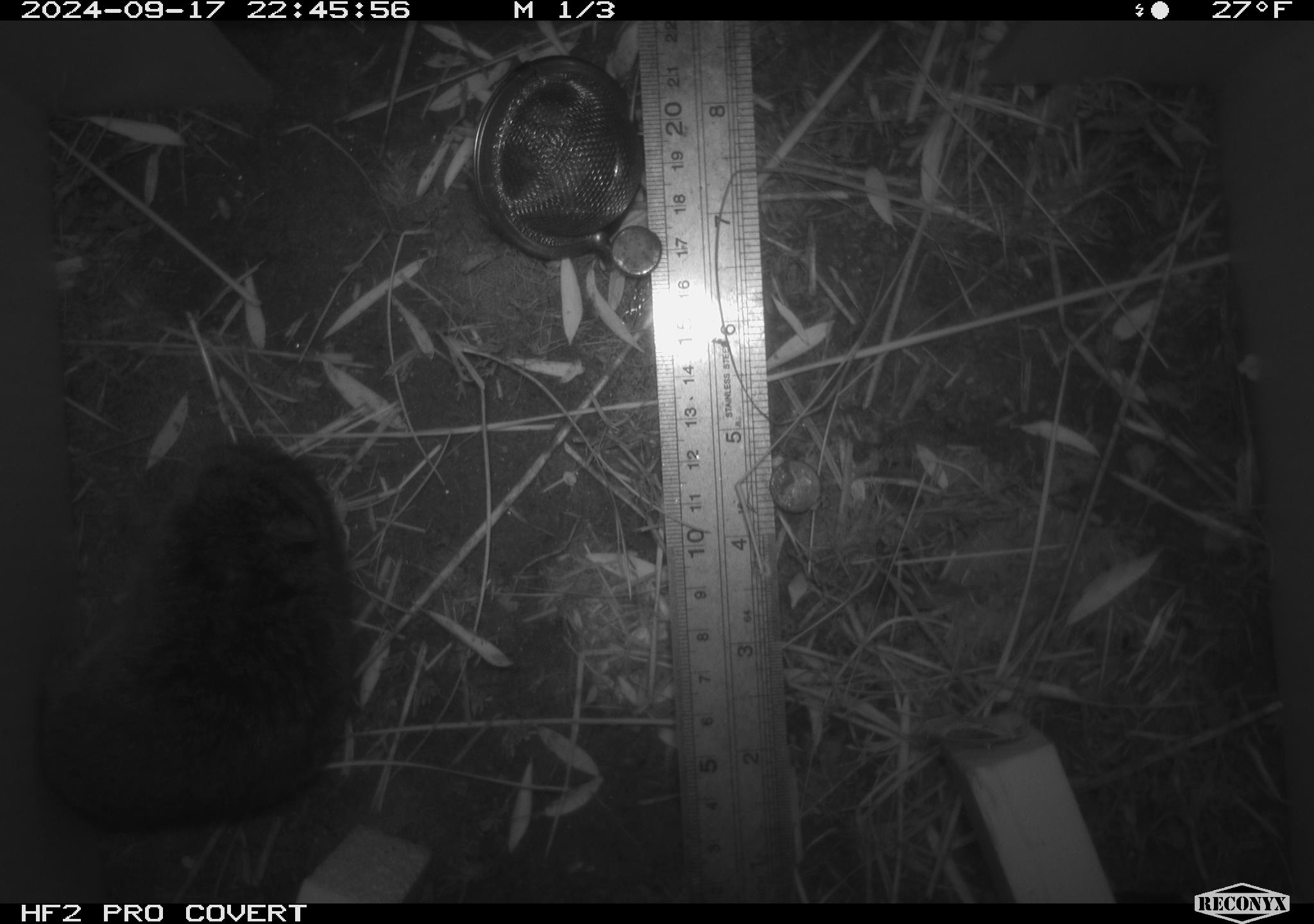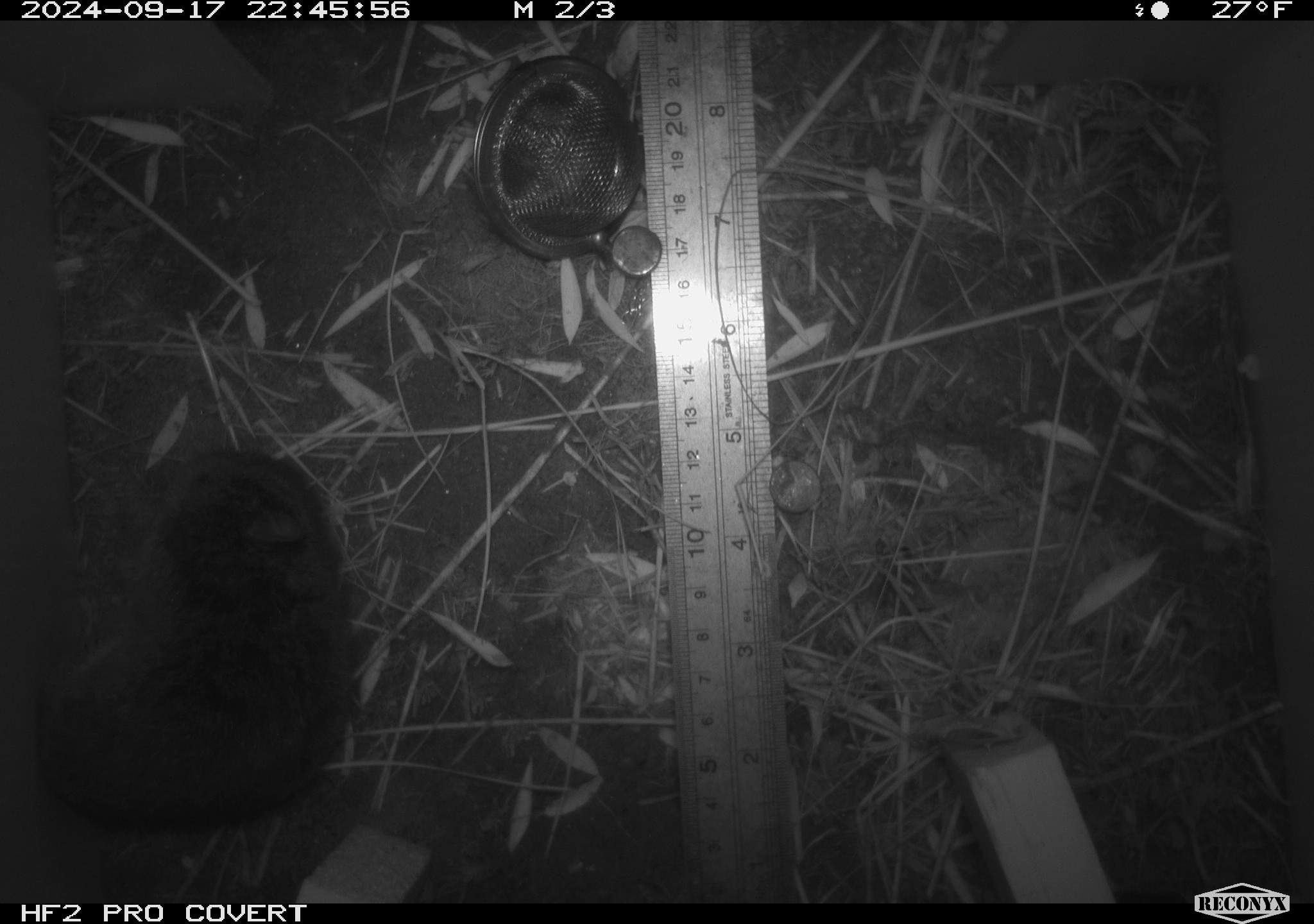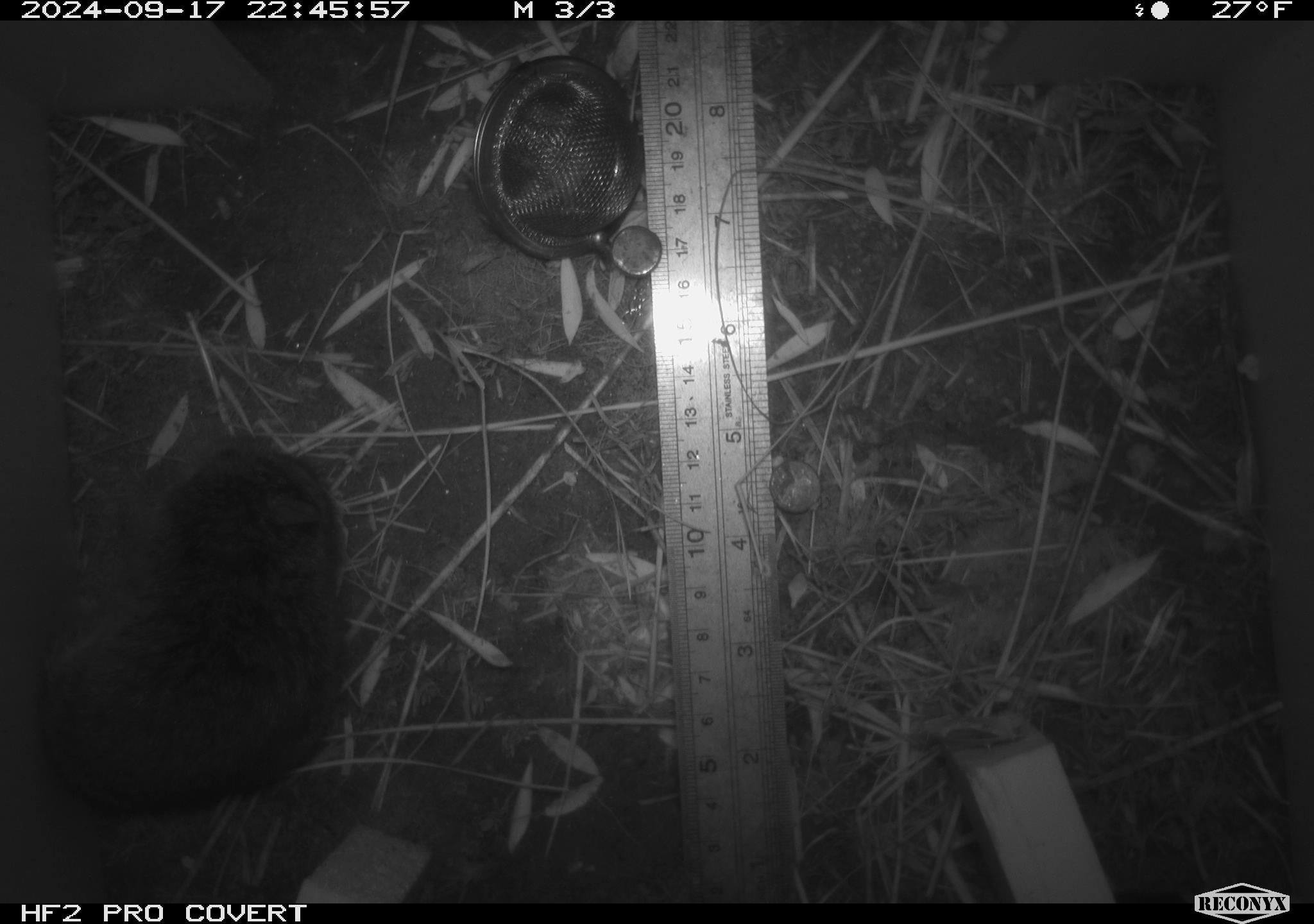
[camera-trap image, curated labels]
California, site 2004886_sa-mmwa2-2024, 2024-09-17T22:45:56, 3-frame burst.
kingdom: Animalia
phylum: Chordata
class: Mammalia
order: Rodentia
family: Cricetidae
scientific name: Arvicolinae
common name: voles, lemmings, and muskrats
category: arvicolinae subfamily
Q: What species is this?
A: Arvicolinae subfamily (voles, lemmings, and muskrats) (Arvicolinae).